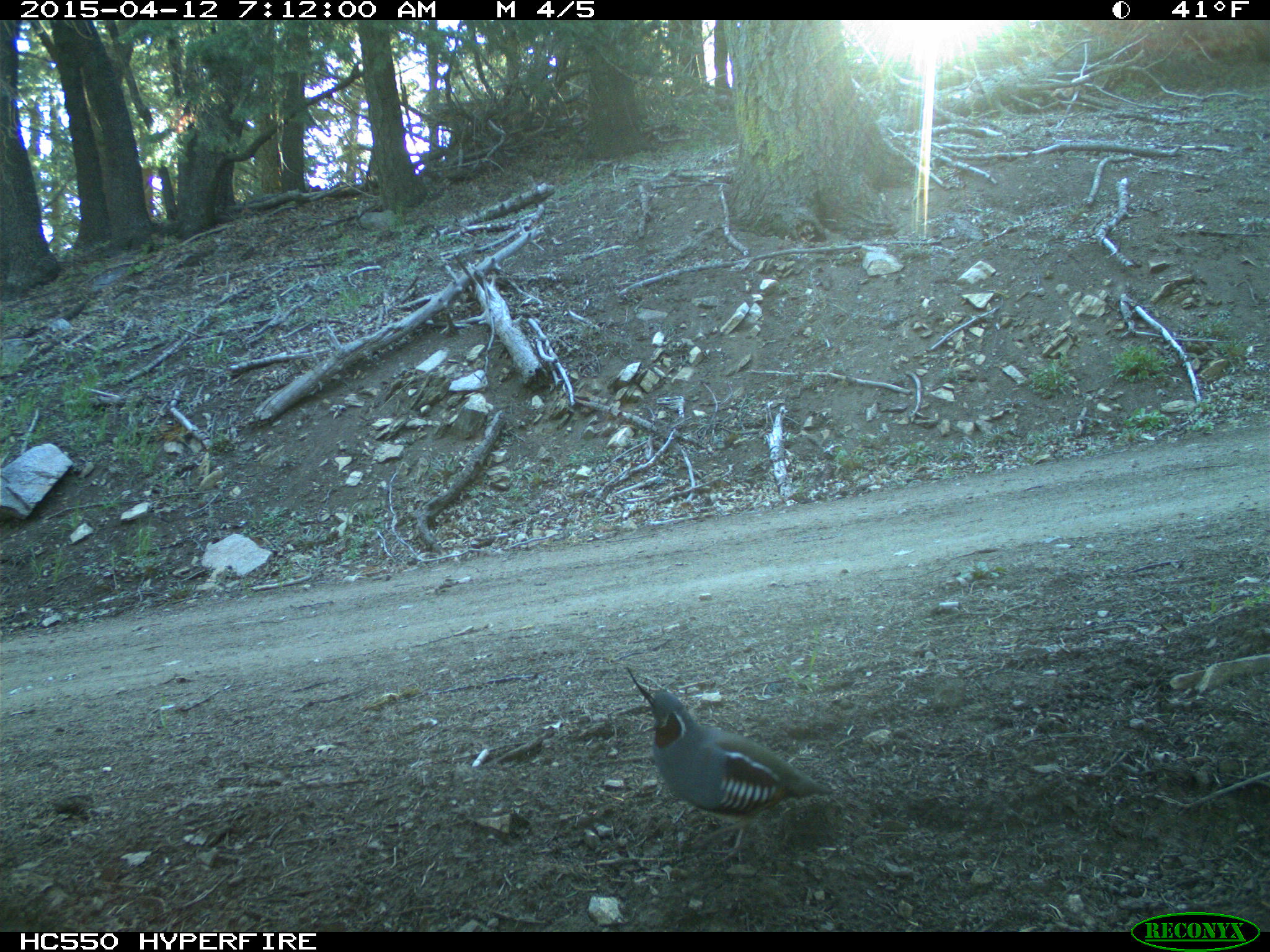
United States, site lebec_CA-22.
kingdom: Animalia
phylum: Chordata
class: Aves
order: Galliformes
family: Odontophoridae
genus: Callipepla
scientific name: Callipepla californica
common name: california quail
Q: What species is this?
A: Callipepla californica (california quail).